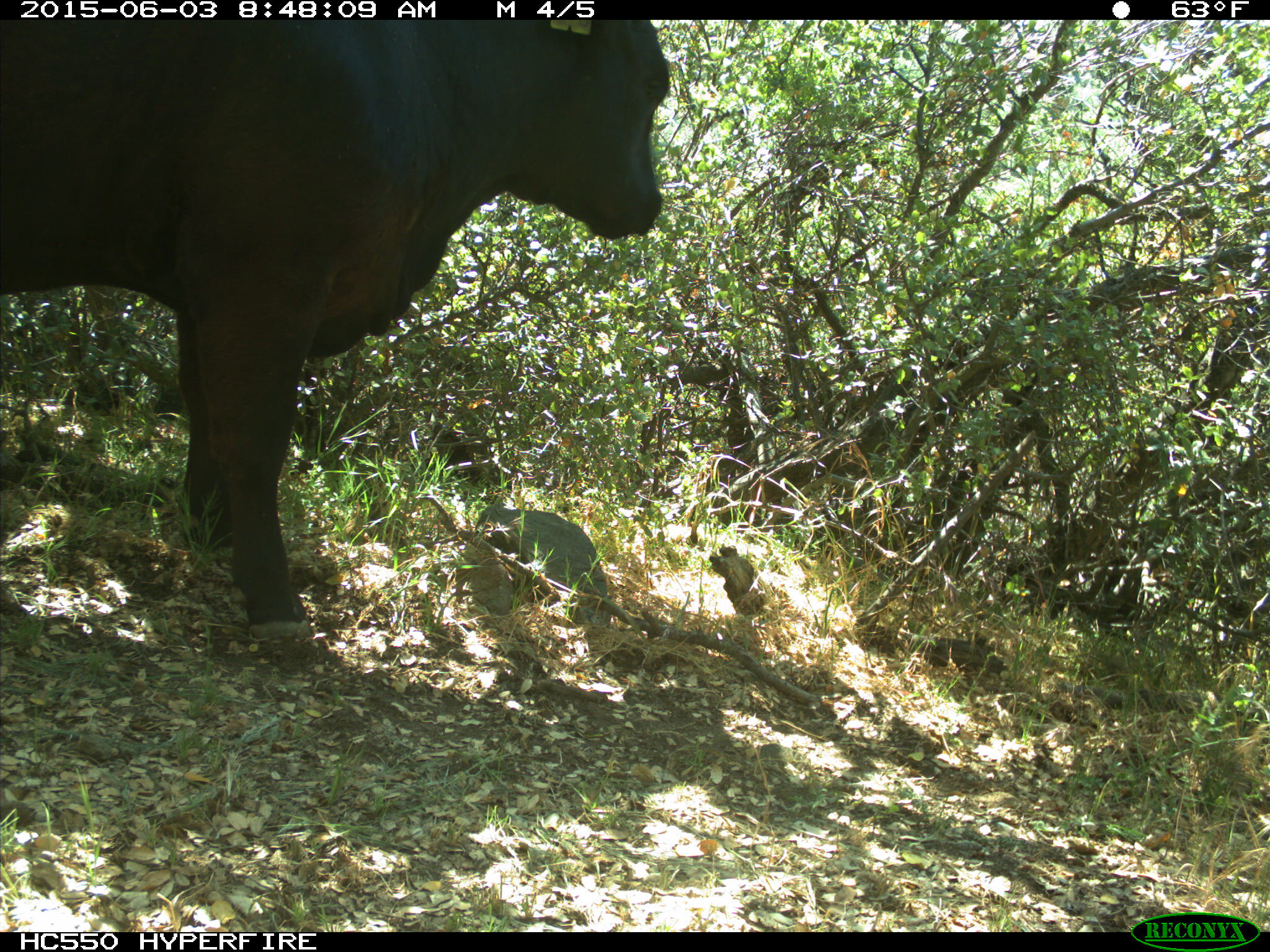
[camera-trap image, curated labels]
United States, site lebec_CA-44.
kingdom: Animalia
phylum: Chordata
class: Mammalia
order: Artiodactyla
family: Bovidae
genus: Bos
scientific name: Bos taurus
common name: domestic cow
Bos taurus (domestic cow).